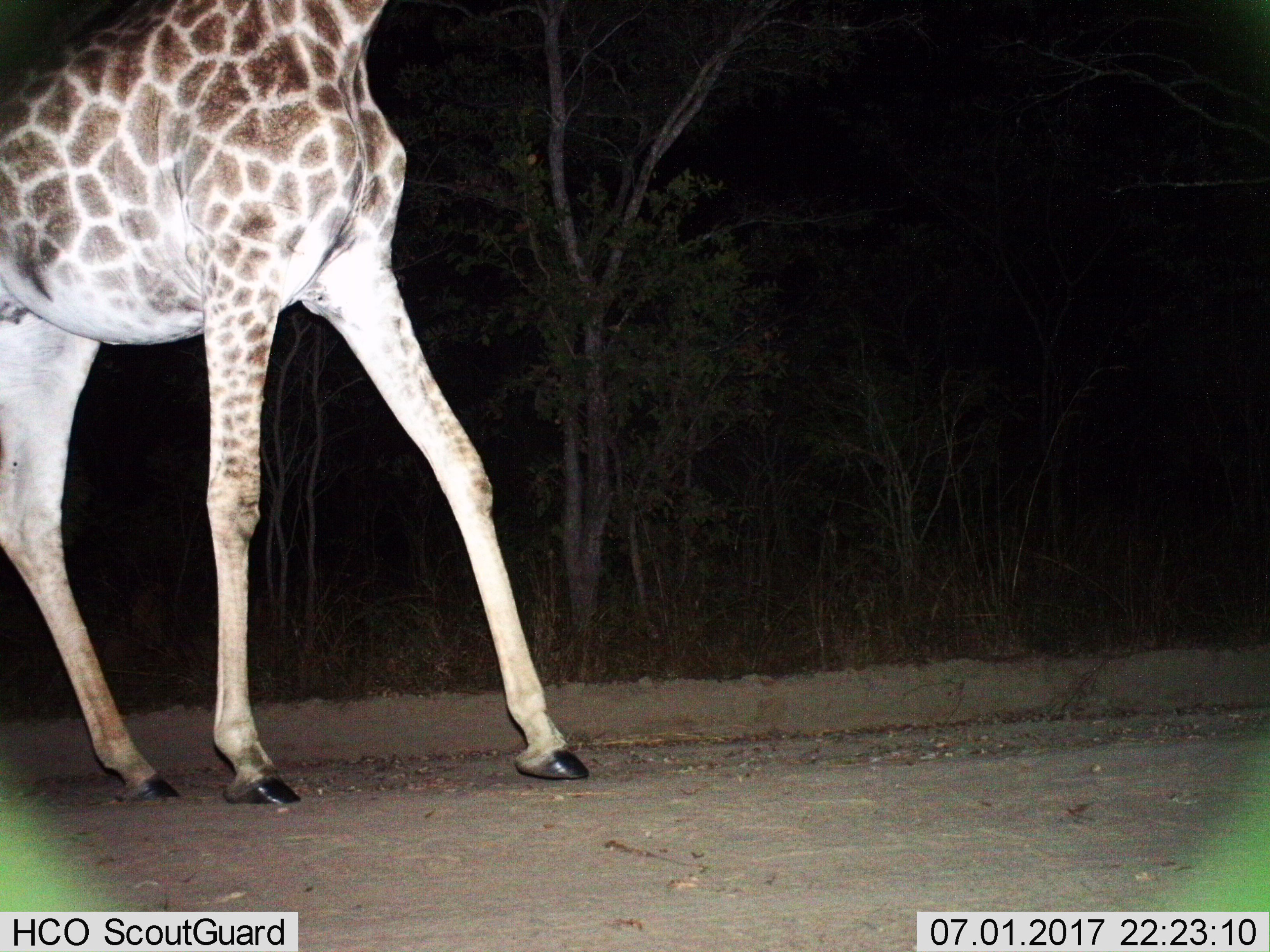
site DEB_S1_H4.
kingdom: Animalia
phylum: Chordata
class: Mammalia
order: Artiodactyla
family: Giraffidae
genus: Giraffa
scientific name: Giraffa camelopardalis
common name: giraffe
Giraffe (Giraffa camelopardalis), count 1. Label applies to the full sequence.